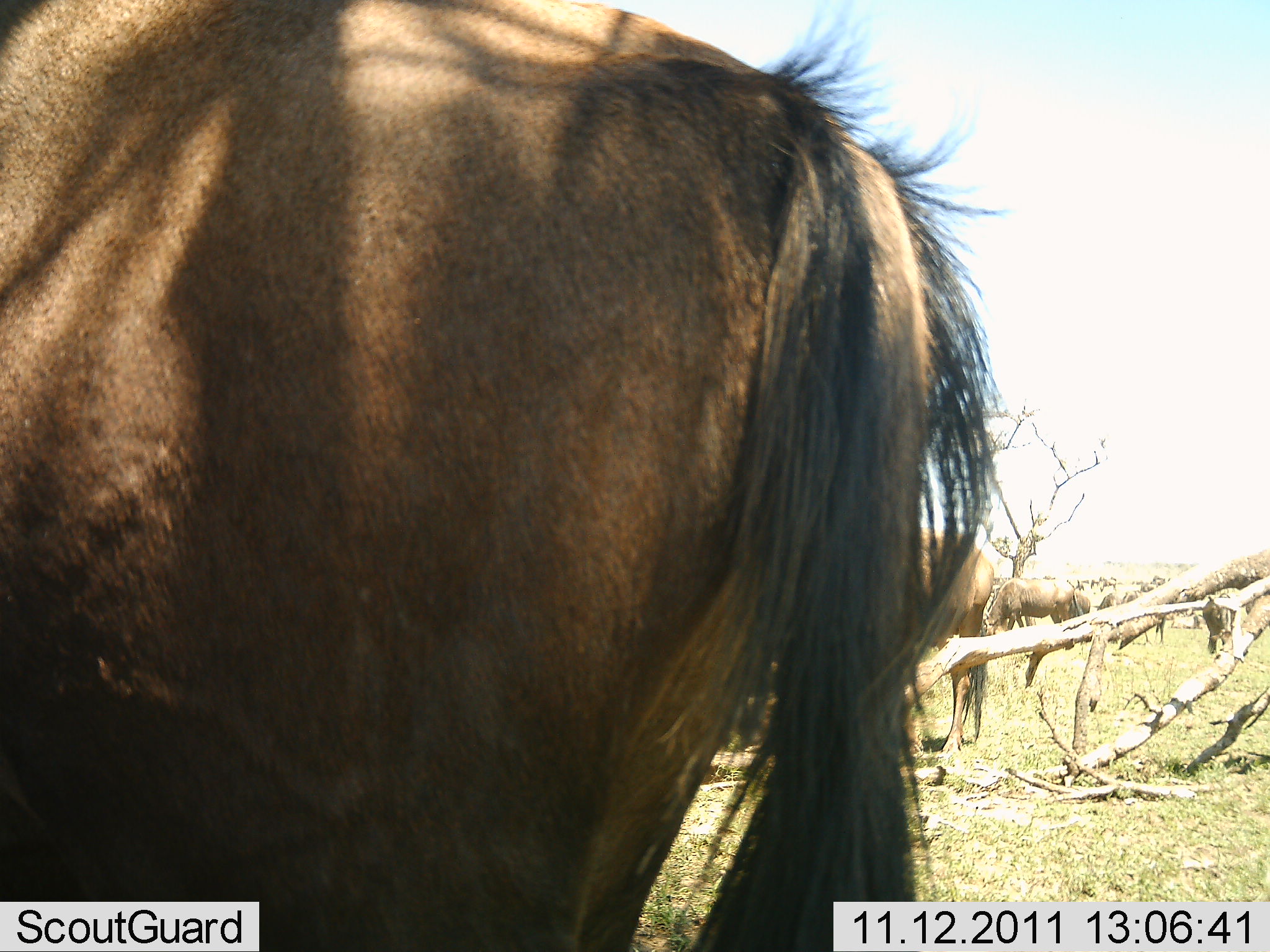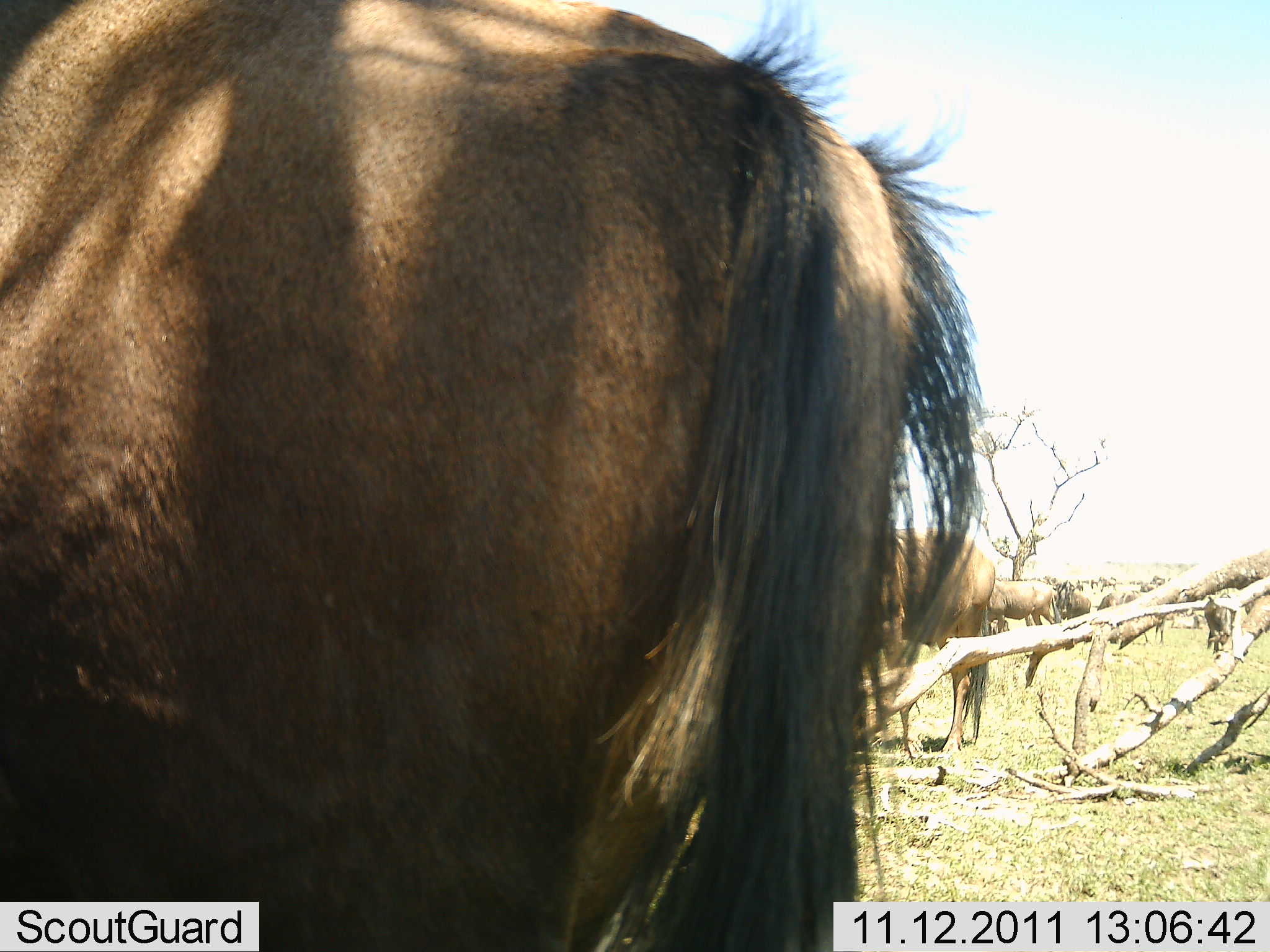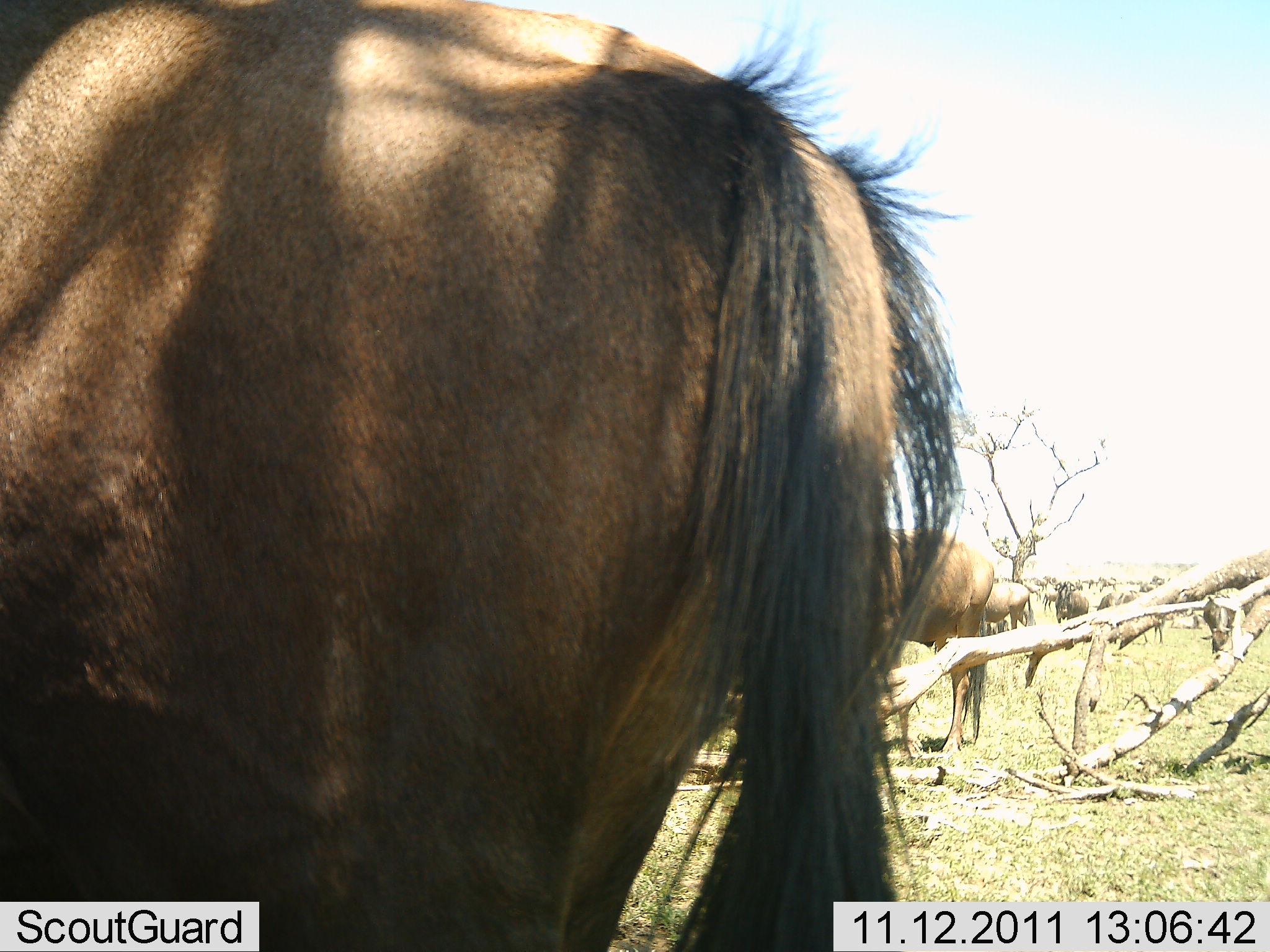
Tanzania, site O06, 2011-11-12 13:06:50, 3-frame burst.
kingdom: Animalia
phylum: Chordata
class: Mammalia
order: Artiodactyla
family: Bovidae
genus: Connochaetes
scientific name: Connochaetes taurinus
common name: blue wildebeest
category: wildebeest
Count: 11-50.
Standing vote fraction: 100%.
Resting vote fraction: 0%.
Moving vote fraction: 15%.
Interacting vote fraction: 0%.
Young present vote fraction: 0%.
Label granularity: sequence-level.